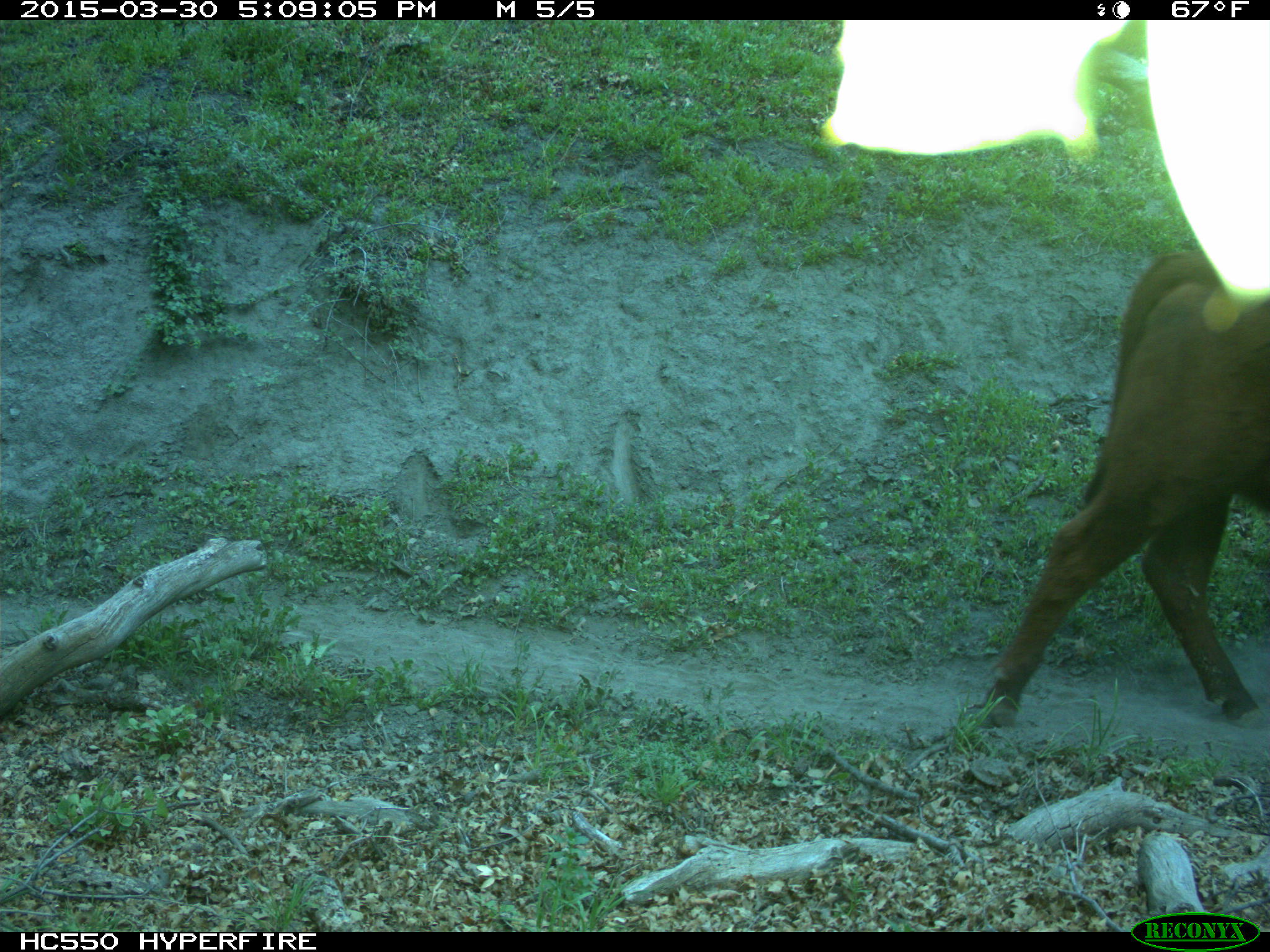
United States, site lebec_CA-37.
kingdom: Animalia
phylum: Chordata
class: Mammalia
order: Artiodactyla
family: Bovidae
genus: Bos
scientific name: Bos taurus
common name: domestic cow